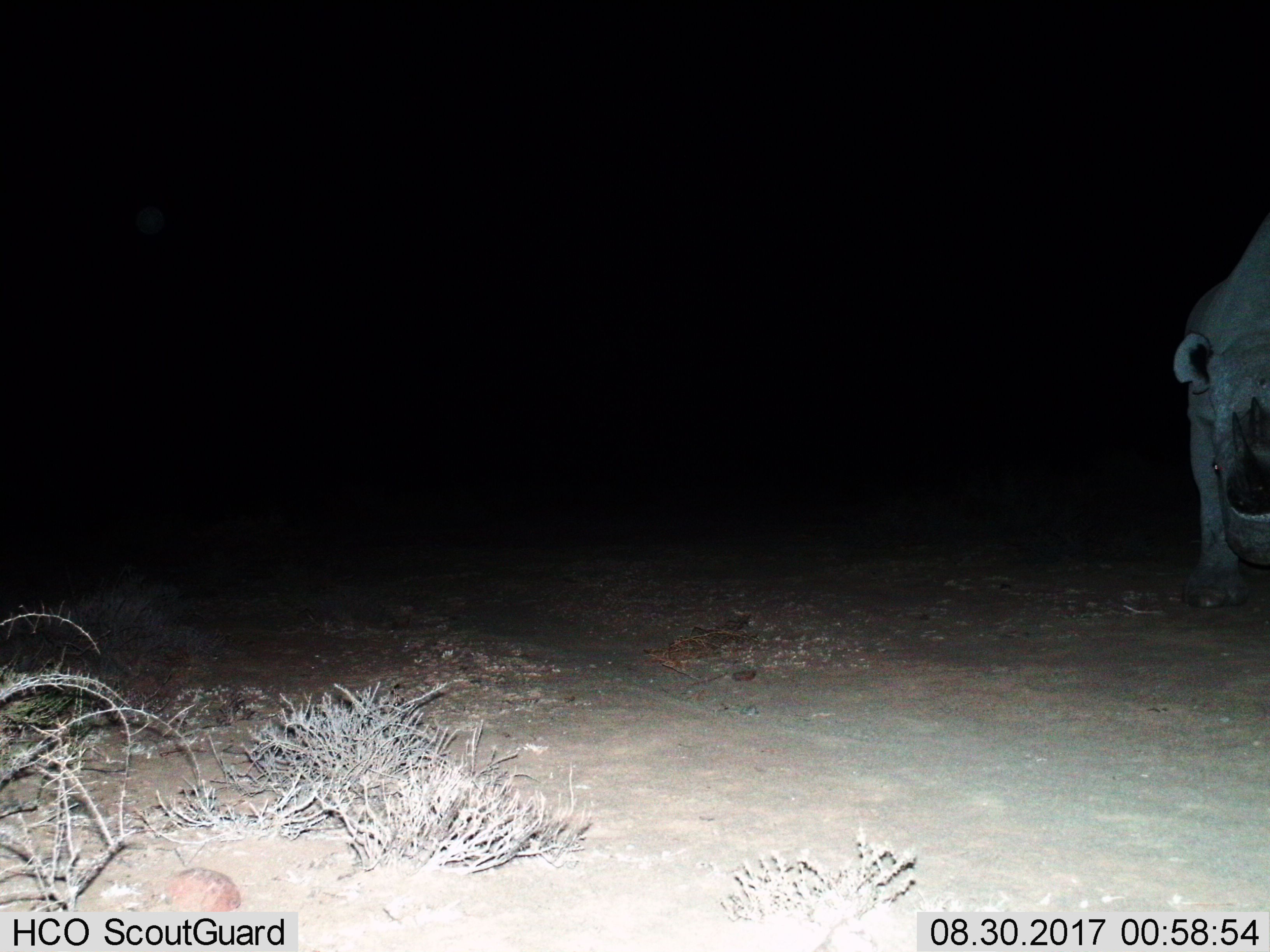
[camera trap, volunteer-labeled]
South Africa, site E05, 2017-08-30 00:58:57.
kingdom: Animalia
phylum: Chordata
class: Mammalia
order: Perissodactyla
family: Rhinocerotidae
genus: Ceratotherium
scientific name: Ceratotherium simum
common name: white rhinoceros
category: rhinoceroswhite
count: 1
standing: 50%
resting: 0%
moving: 50%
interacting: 0%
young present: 0%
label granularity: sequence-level